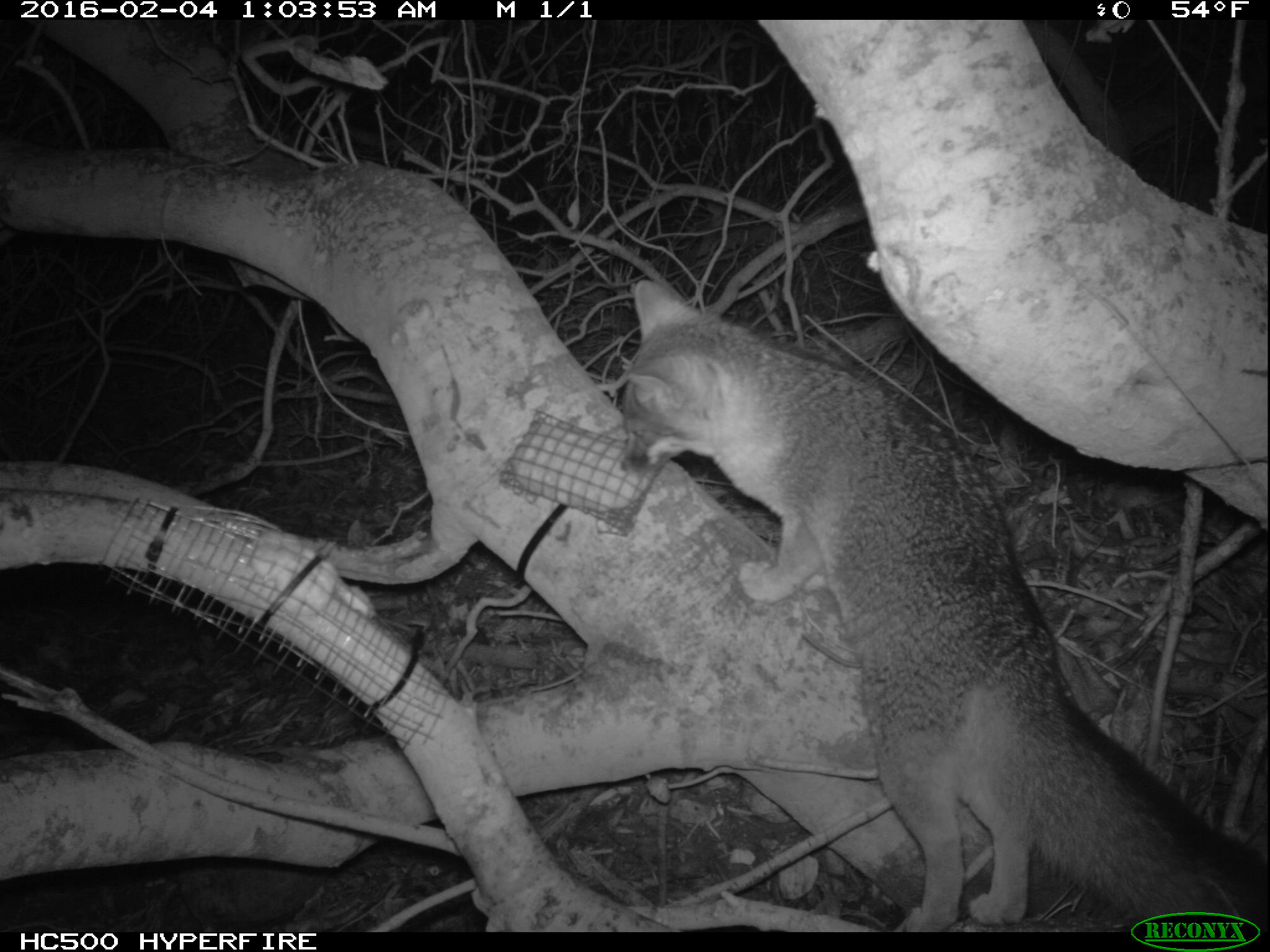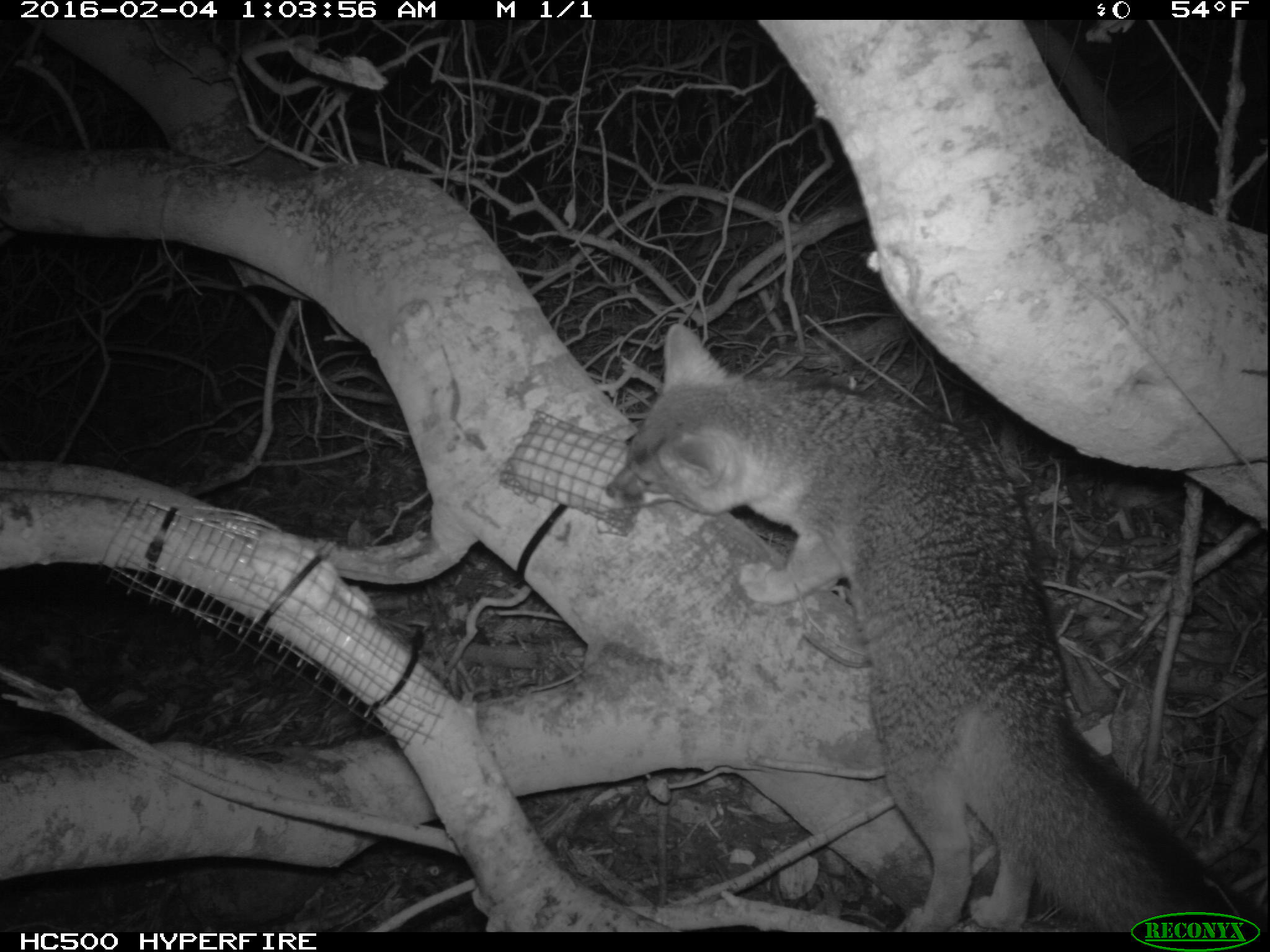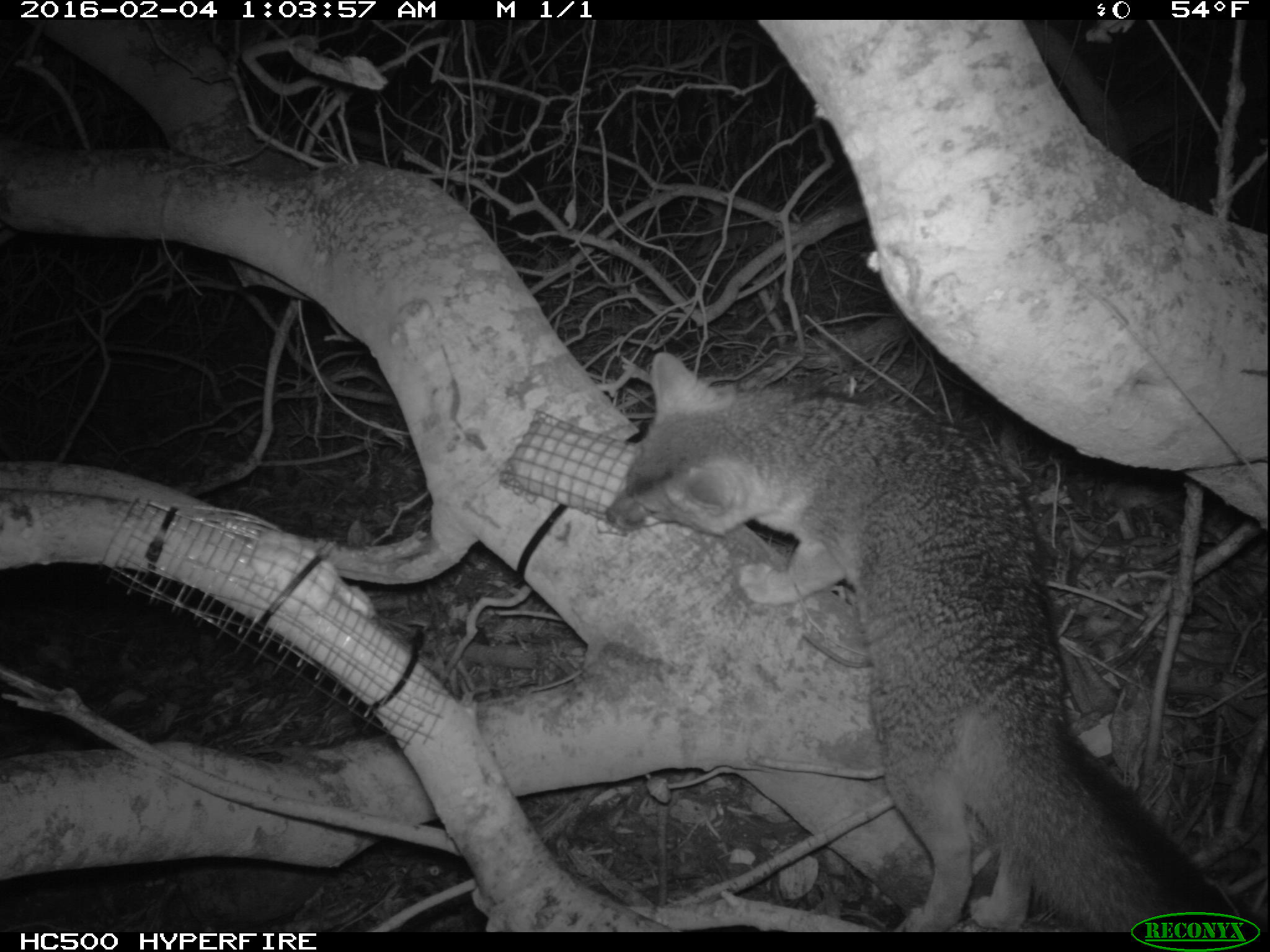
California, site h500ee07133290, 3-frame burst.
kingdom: Animalia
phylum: Chordata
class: Mammalia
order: Carnivora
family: Canidae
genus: Urocyon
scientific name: Urocyon littoralis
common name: island fox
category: fox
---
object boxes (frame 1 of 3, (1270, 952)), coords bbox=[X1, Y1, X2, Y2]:
fox: bbox=[606, 278, 1269, 931]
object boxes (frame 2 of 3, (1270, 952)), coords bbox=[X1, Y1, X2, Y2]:
fox: bbox=[605, 324, 1267, 932]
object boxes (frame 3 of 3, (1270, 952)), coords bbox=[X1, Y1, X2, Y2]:
fox: bbox=[603, 350, 1241, 931]